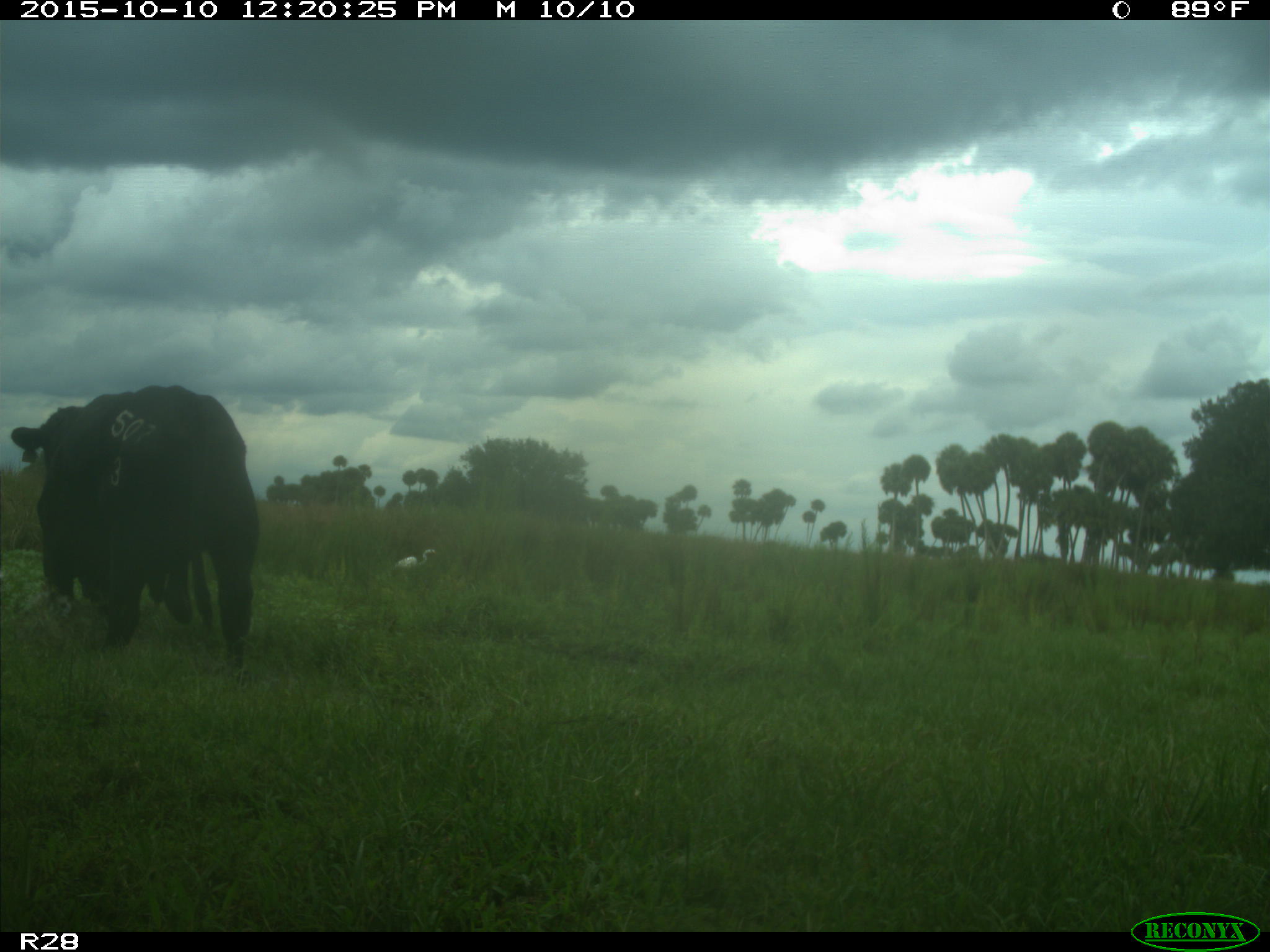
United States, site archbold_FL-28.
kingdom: Animalia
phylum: Chordata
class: Mammalia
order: Artiodactyla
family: Bovidae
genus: Bos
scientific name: Bos taurus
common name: domestic cow